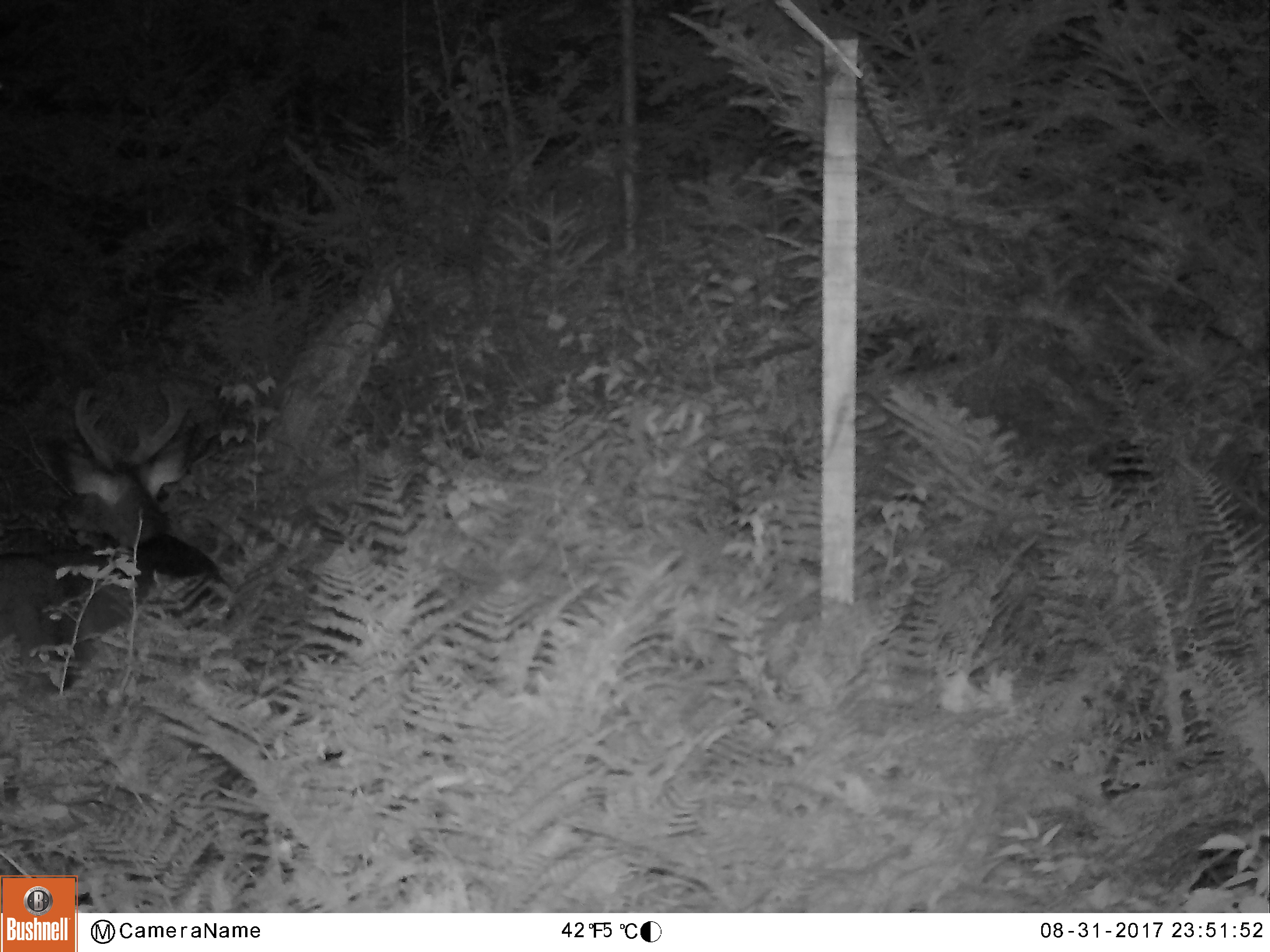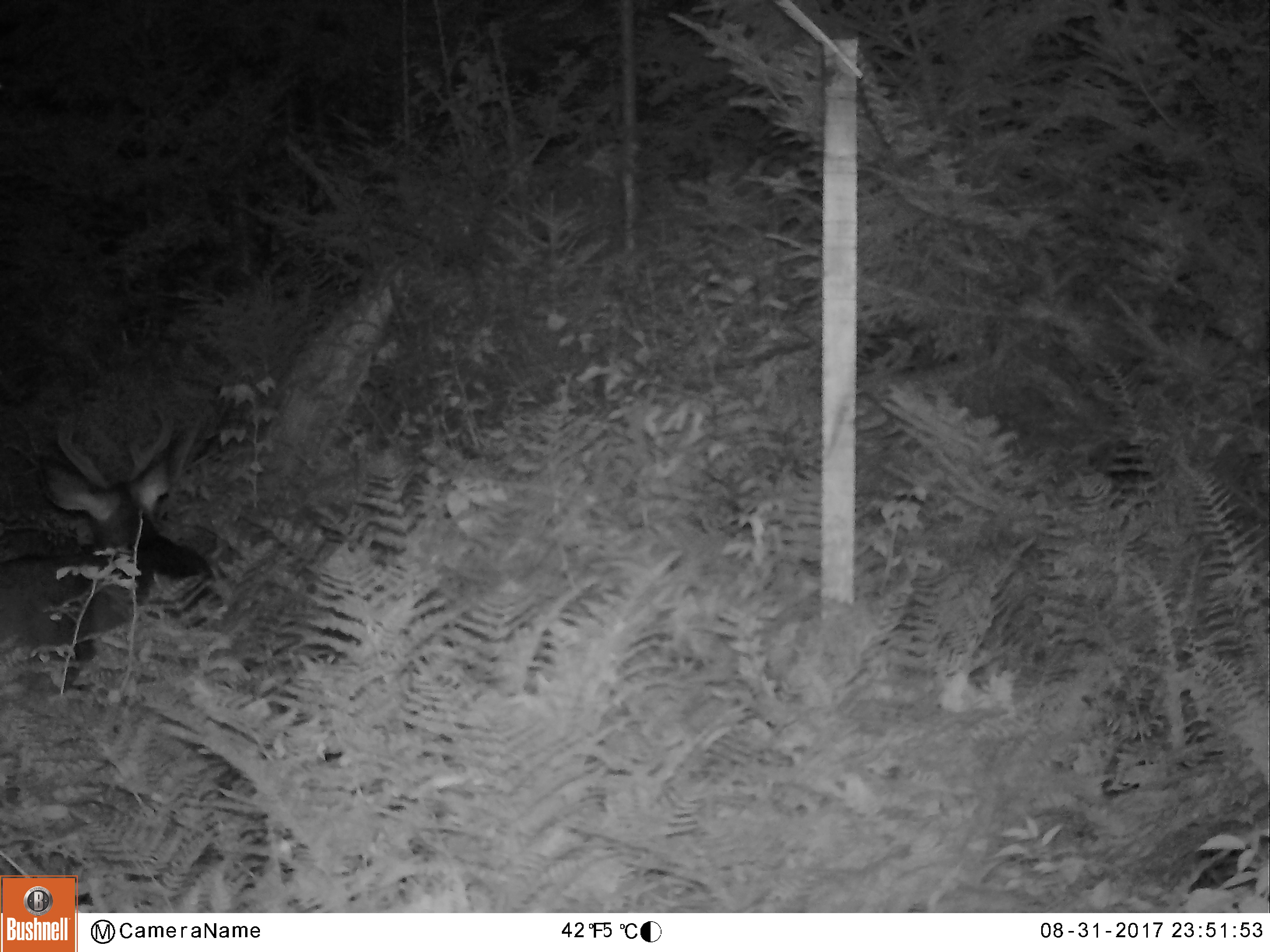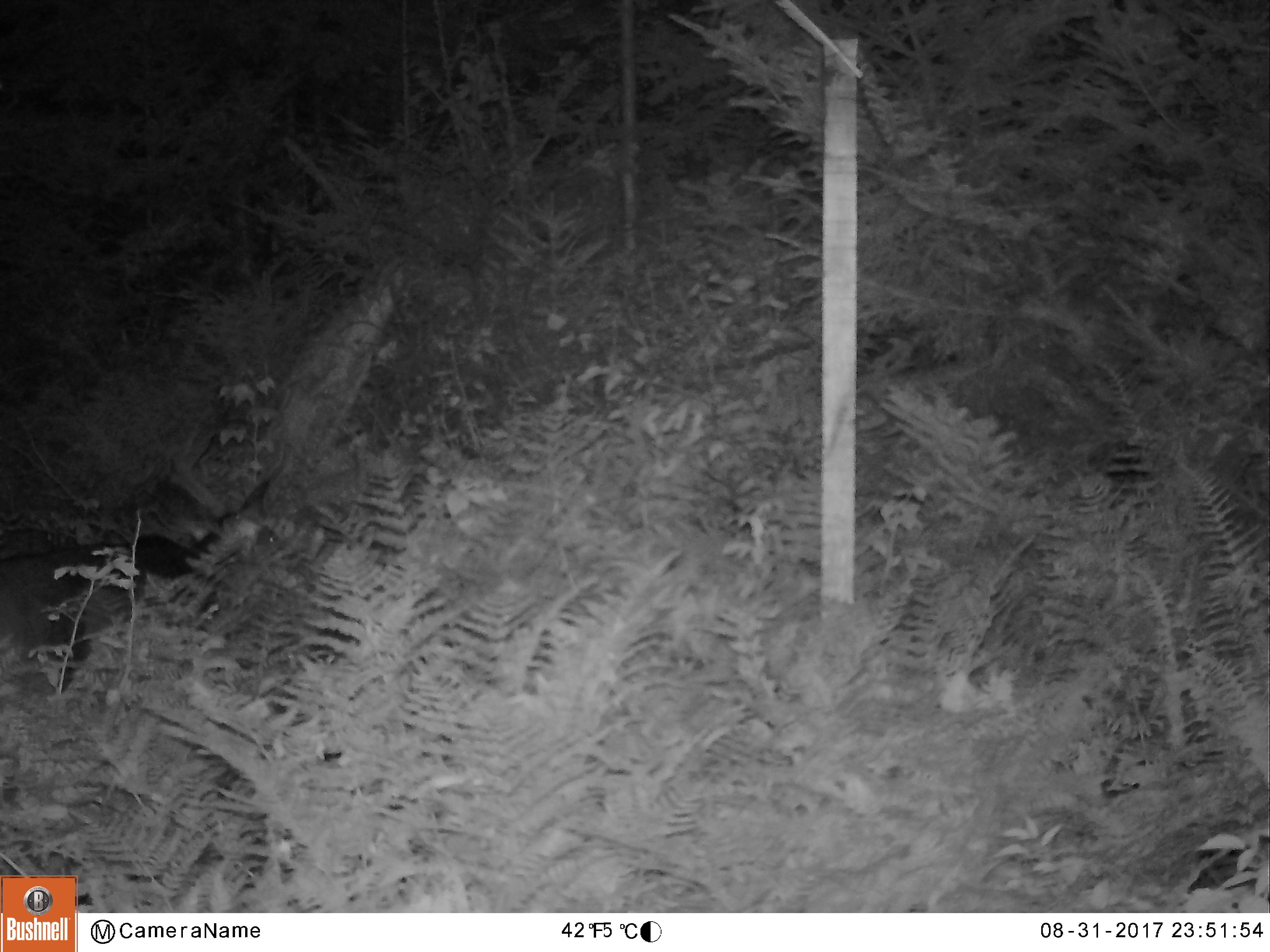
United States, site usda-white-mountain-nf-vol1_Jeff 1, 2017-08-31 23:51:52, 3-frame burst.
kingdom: Animalia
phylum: Chordata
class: Mammalia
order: Artiodactyla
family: Cervidae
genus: Odocoileus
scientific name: Odocoileus virginianus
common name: white-tailed deer